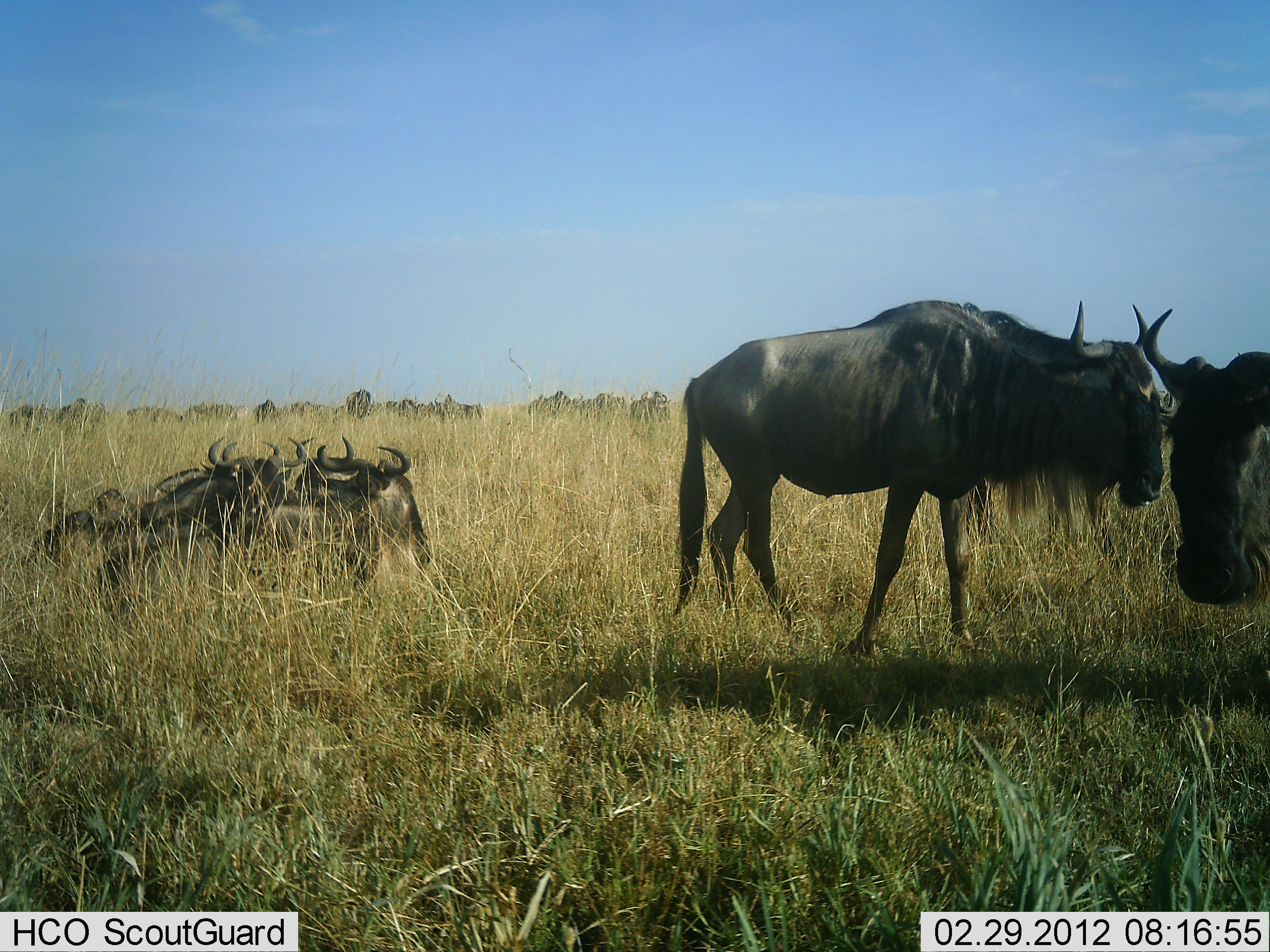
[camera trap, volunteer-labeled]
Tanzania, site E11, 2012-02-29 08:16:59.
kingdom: Animalia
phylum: Chordata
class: Mammalia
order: Artiodactyla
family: Bovidae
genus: Connochaetes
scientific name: Connochaetes taurinus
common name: blue wildebeest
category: wildebeest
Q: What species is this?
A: Wildebeest (blue wildebeest) (Connochaetes taurinus).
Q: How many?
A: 9.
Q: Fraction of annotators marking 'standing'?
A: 92%.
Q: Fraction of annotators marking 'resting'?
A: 100%.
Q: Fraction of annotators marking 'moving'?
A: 17%.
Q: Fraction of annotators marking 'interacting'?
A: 0%.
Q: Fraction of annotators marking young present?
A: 8%.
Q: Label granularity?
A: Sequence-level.